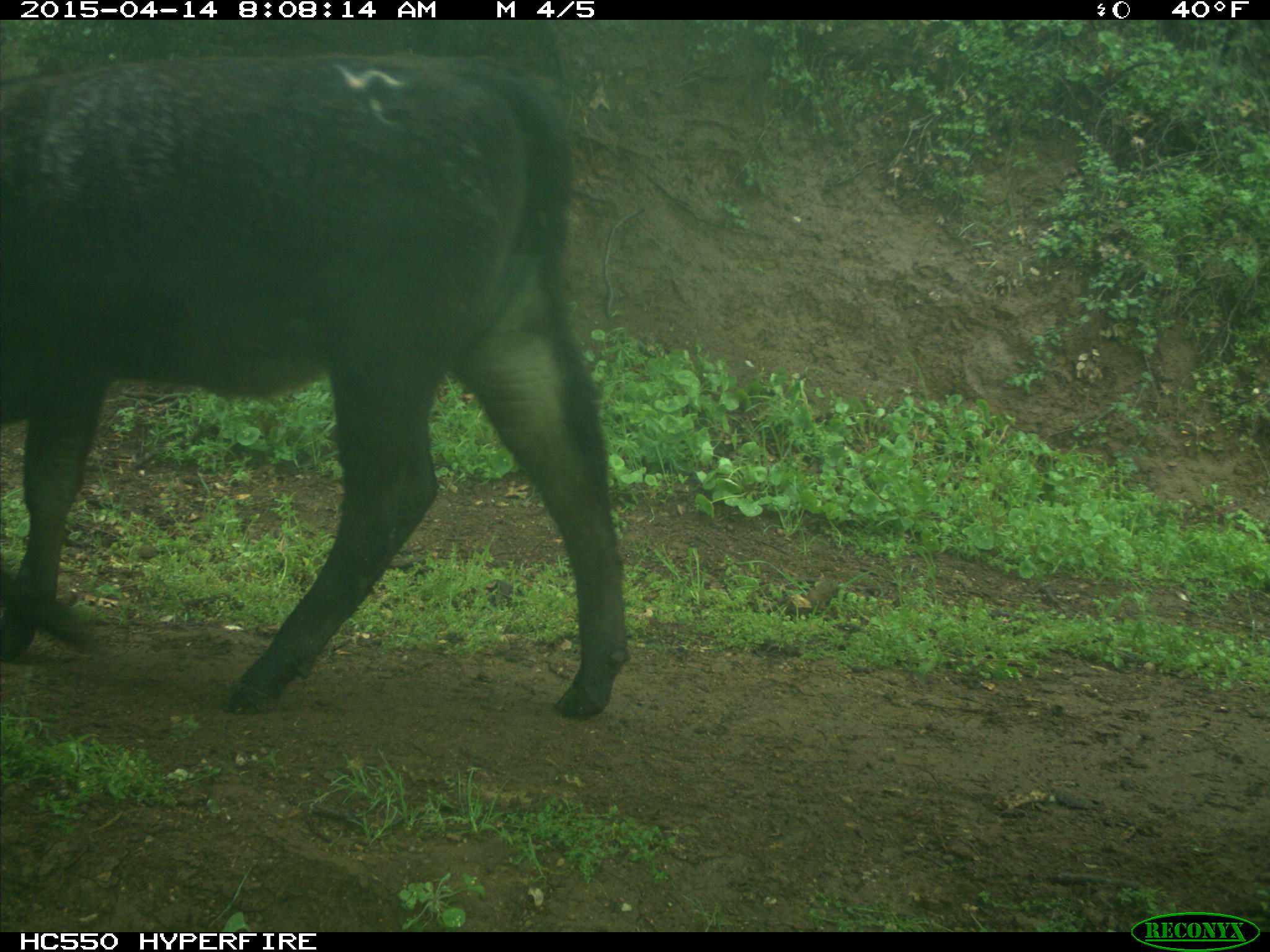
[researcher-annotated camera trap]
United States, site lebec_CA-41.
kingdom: Animalia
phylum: Chordata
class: Mammalia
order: Artiodactyla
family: Bovidae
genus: Bos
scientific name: Bos taurus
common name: domestic cow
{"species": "Bos taurus (domestic cow)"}